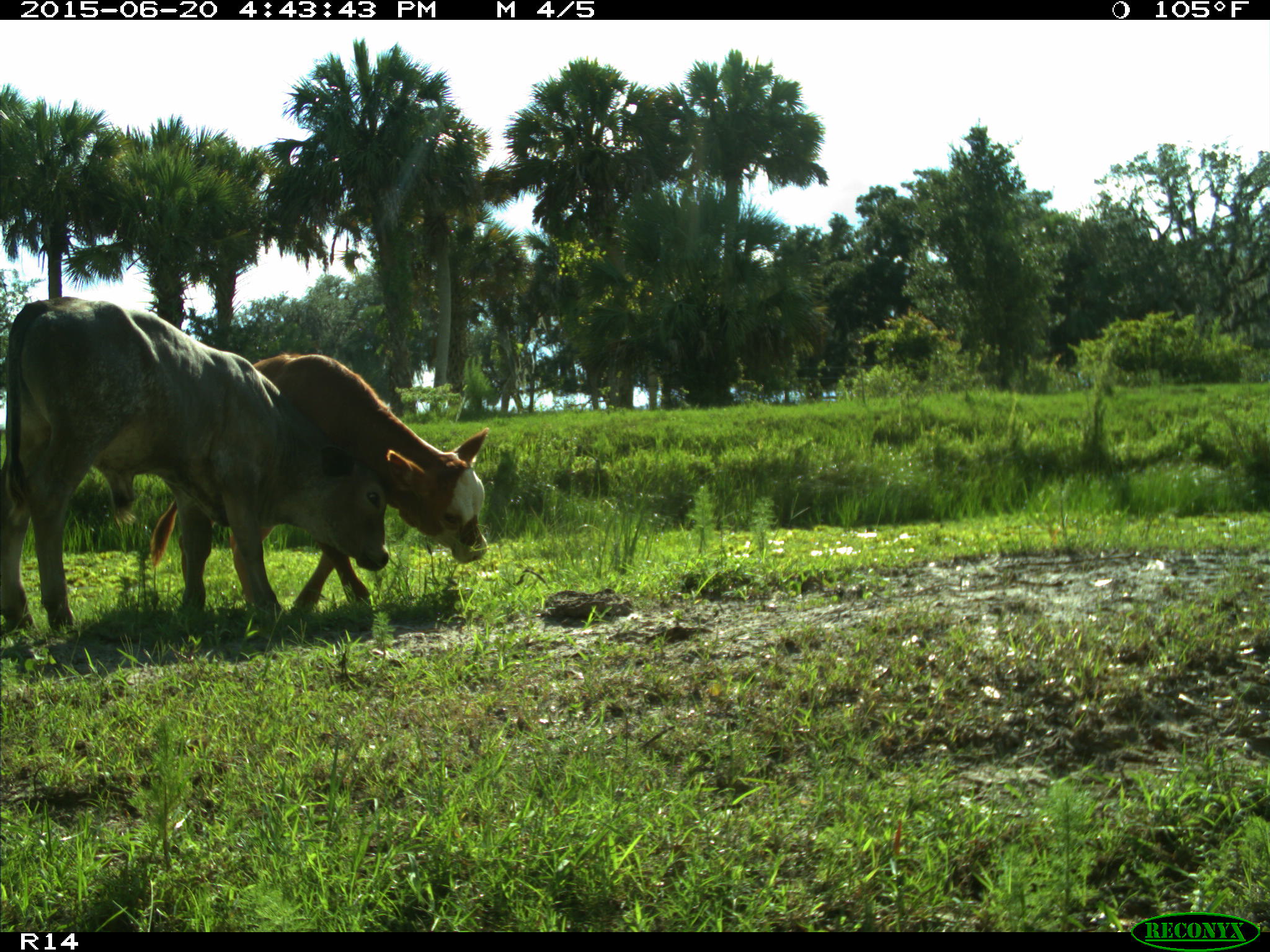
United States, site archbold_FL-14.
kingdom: Animalia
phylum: Chordata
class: Mammalia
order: Artiodactyla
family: Bovidae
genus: Bos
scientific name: Bos taurus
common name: domestic cow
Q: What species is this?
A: Bos taurus (domestic cow).